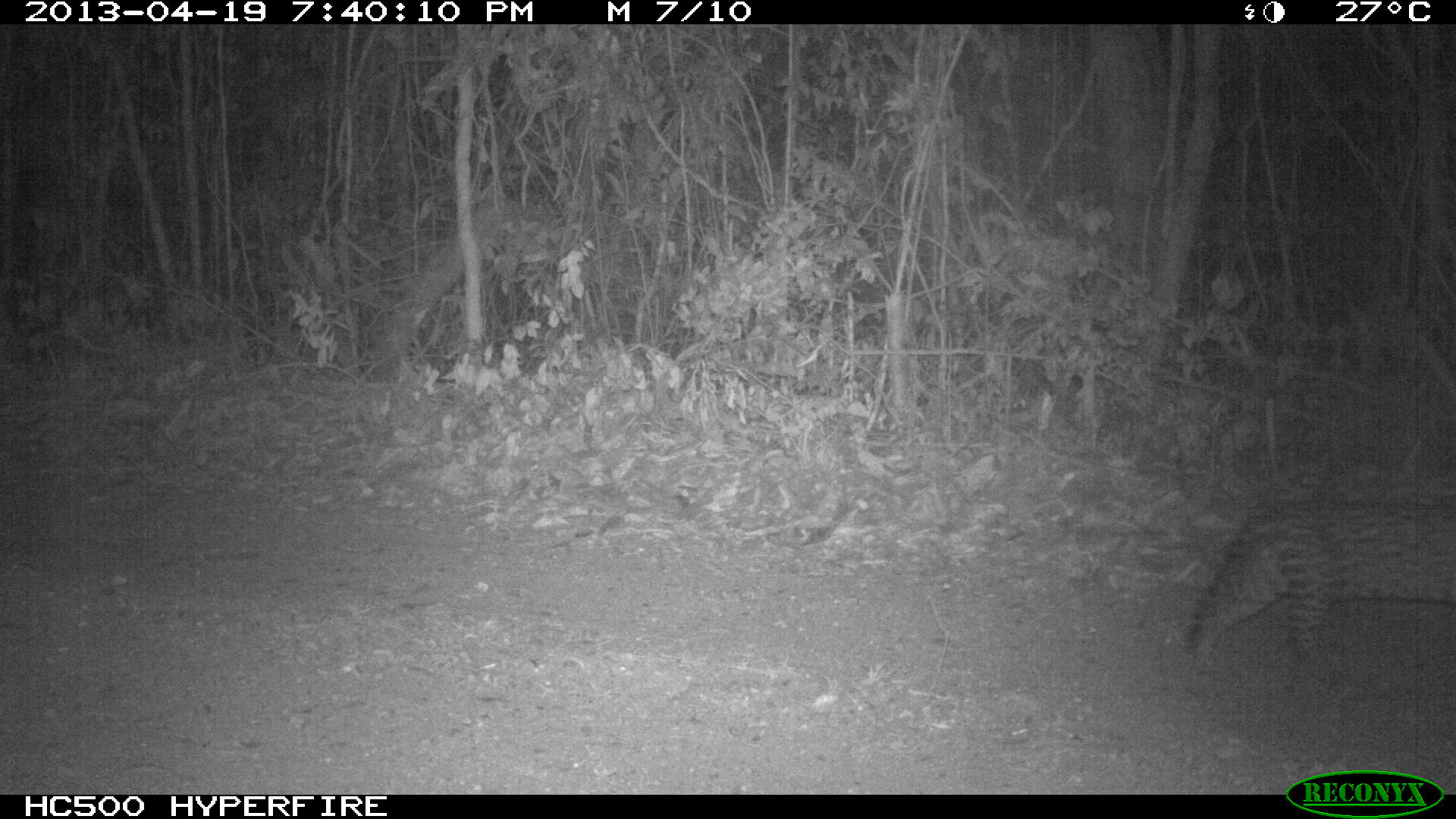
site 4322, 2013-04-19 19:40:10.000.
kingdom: Animalia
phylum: Chordata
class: Mammalia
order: Carnivora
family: Felidae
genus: Leopardus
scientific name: Leopardus pardalis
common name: ocelot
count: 1